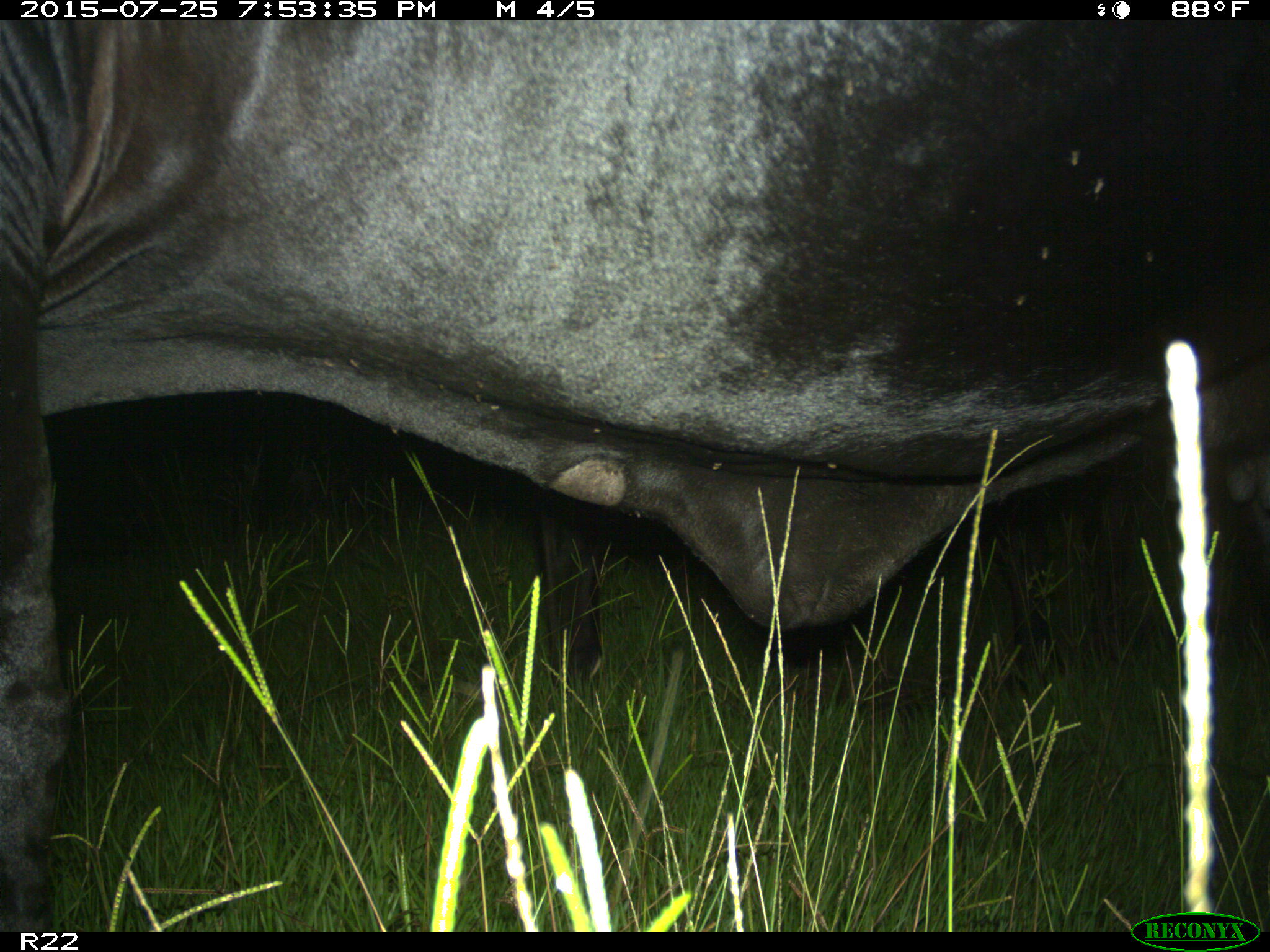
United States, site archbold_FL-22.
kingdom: Animalia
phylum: Chordata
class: Mammalia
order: Artiodactyla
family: Bovidae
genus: Bos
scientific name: Bos taurus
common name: domestic cow